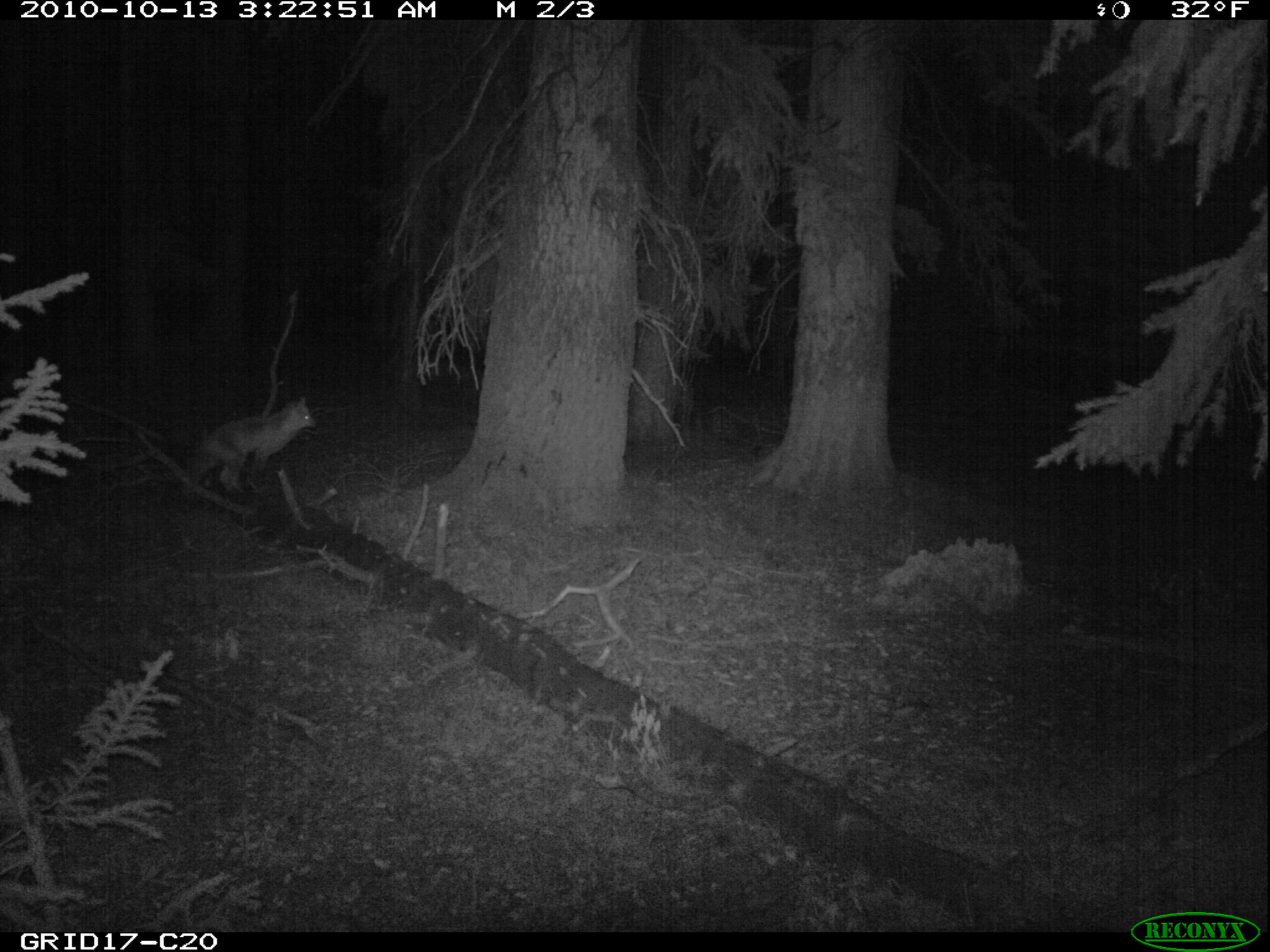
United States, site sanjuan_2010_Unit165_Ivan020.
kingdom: Animalia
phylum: Chordata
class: Mammalia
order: Carnivora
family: Canidae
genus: Vulpes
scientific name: Vulpes vulpes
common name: red fox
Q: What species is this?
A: Vulpes vulpes (red fox).